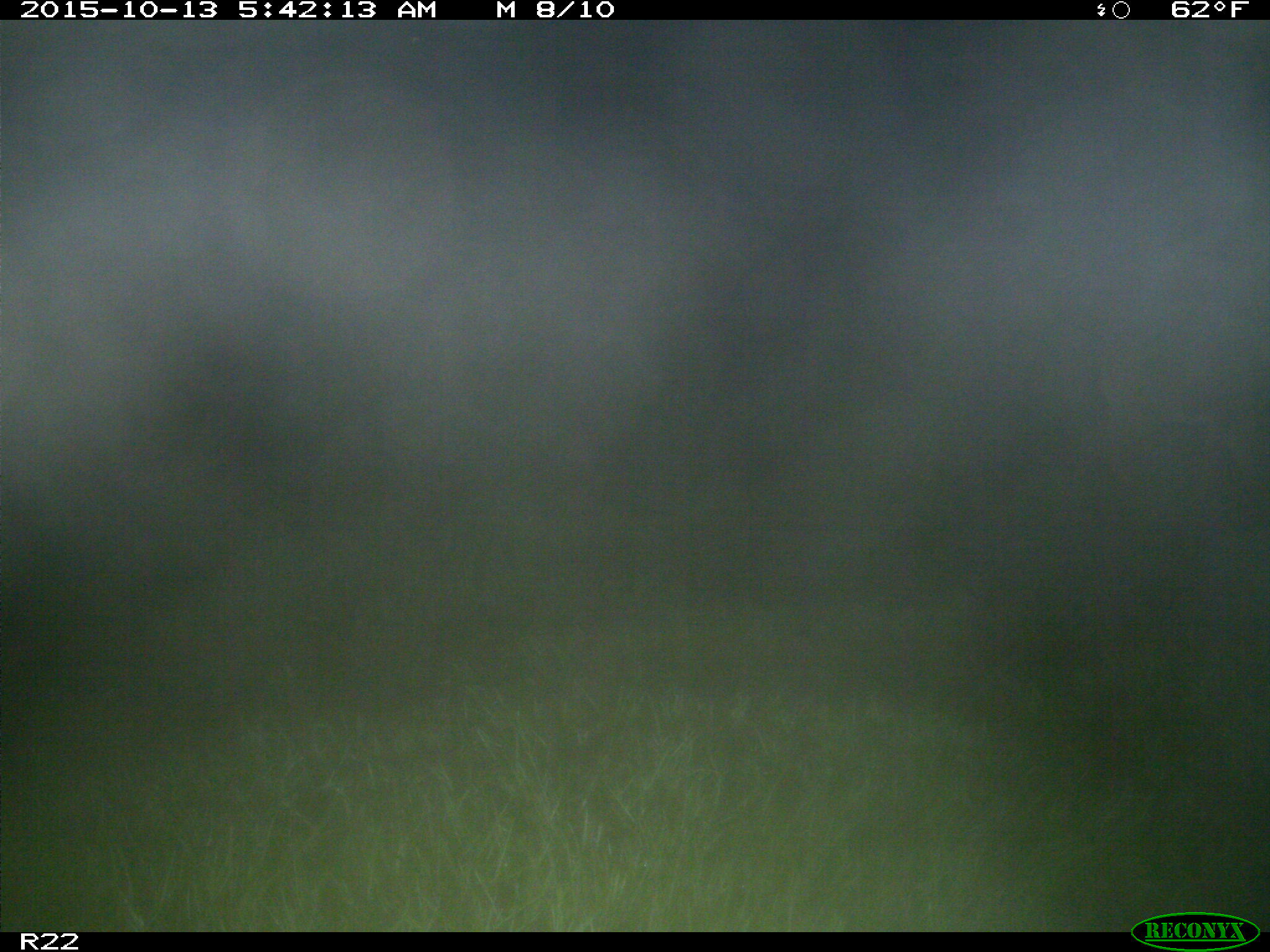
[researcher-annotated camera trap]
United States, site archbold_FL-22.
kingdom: Animalia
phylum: Chordata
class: Mammalia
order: Artiodactyla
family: Cervidae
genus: Odocoileus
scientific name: Odocoileus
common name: deer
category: unidentified deer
Unidentified deer (deer) (Odocoileus).